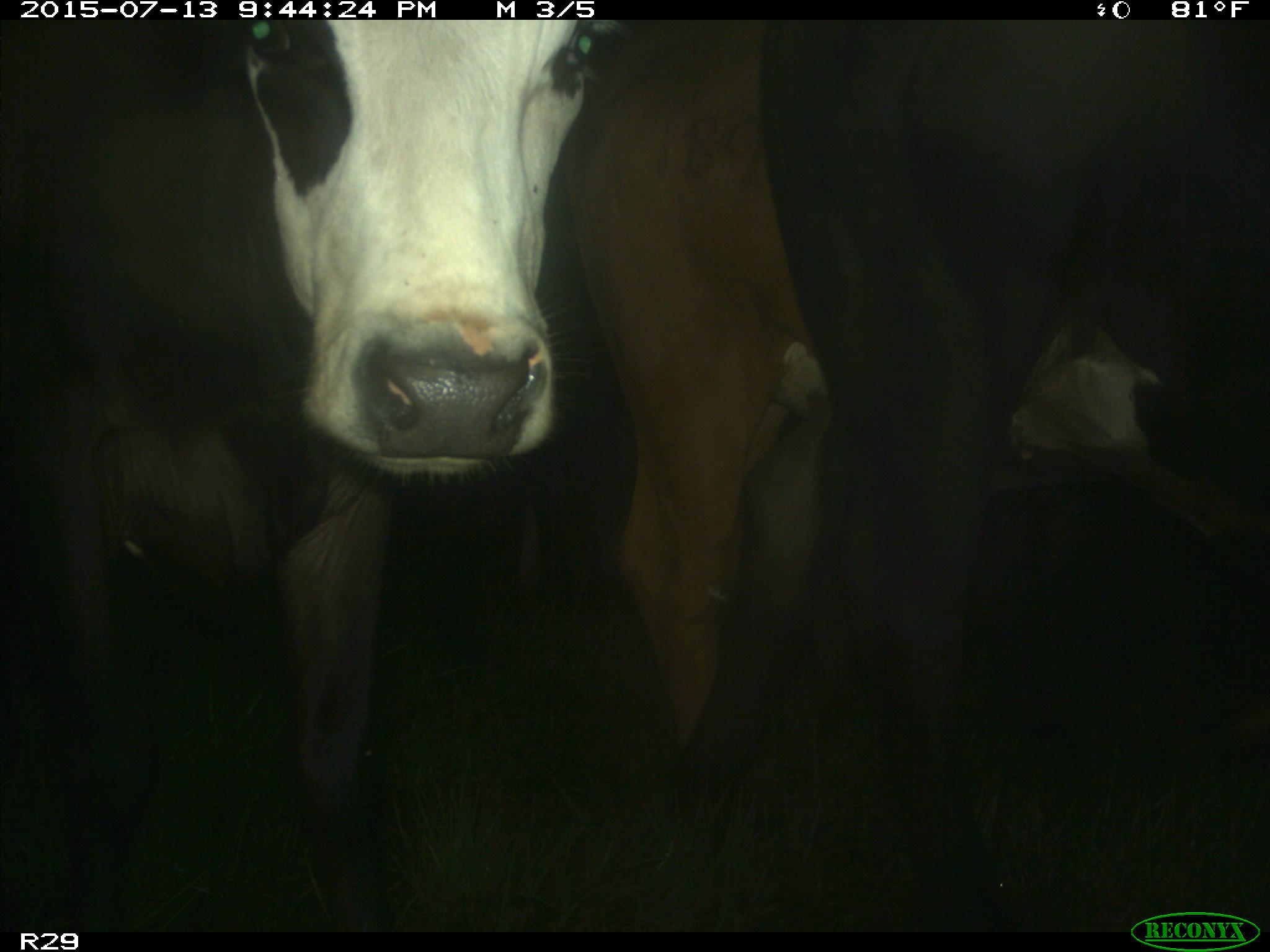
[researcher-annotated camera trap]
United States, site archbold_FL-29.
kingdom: Animalia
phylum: Chordata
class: Mammalia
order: Artiodactyla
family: Bovidae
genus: Bos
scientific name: Bos taurus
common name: domestic cow